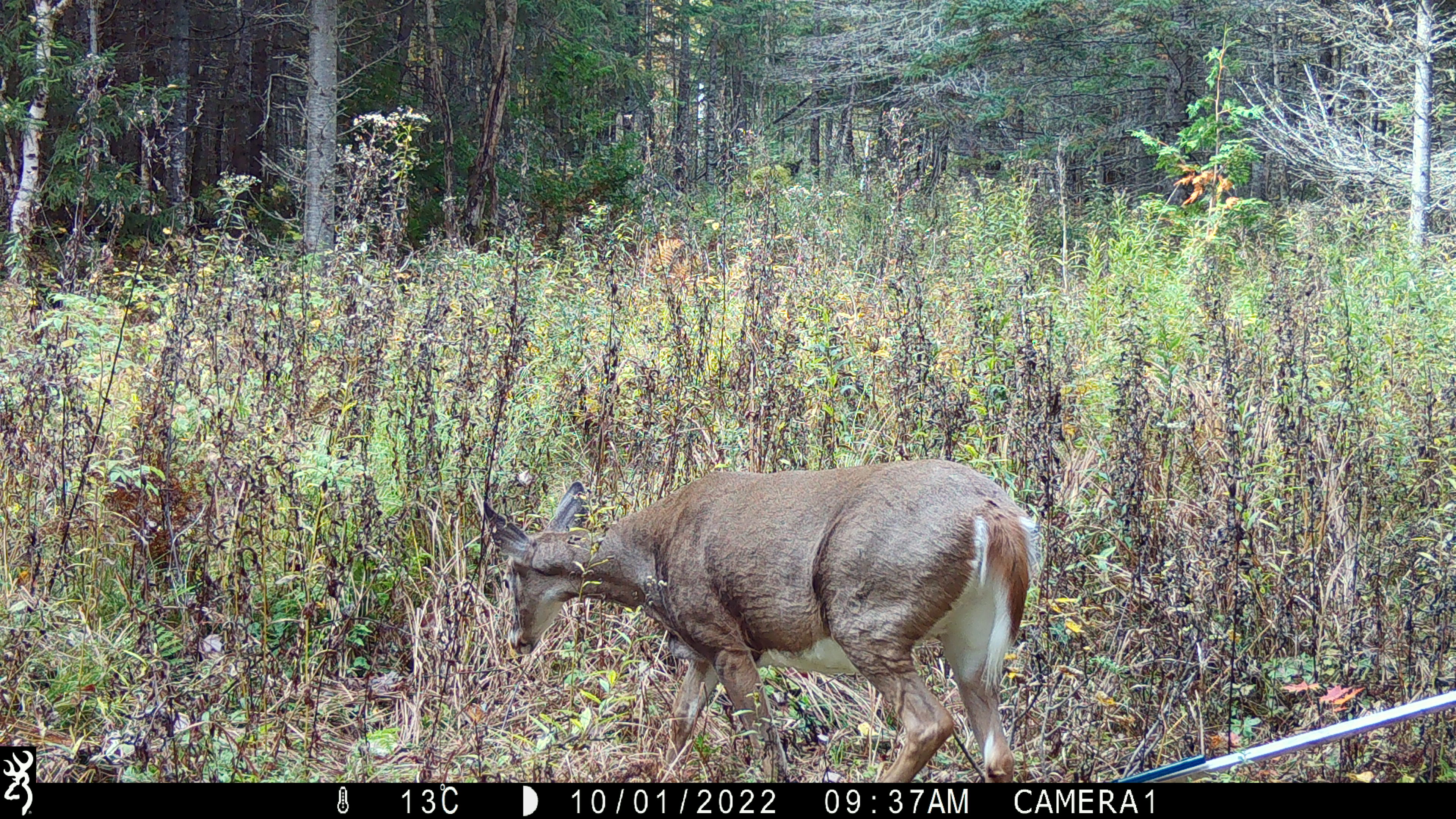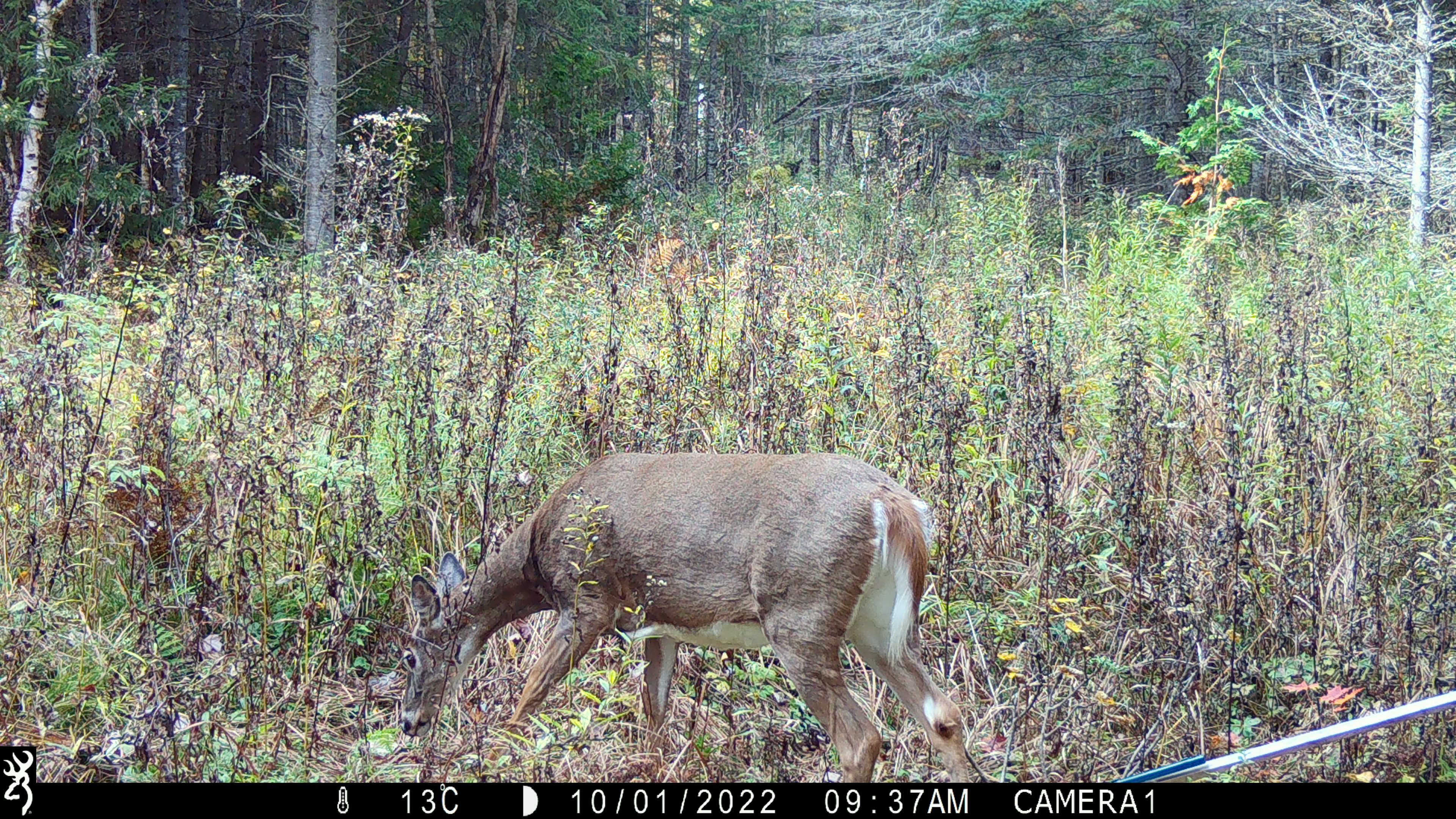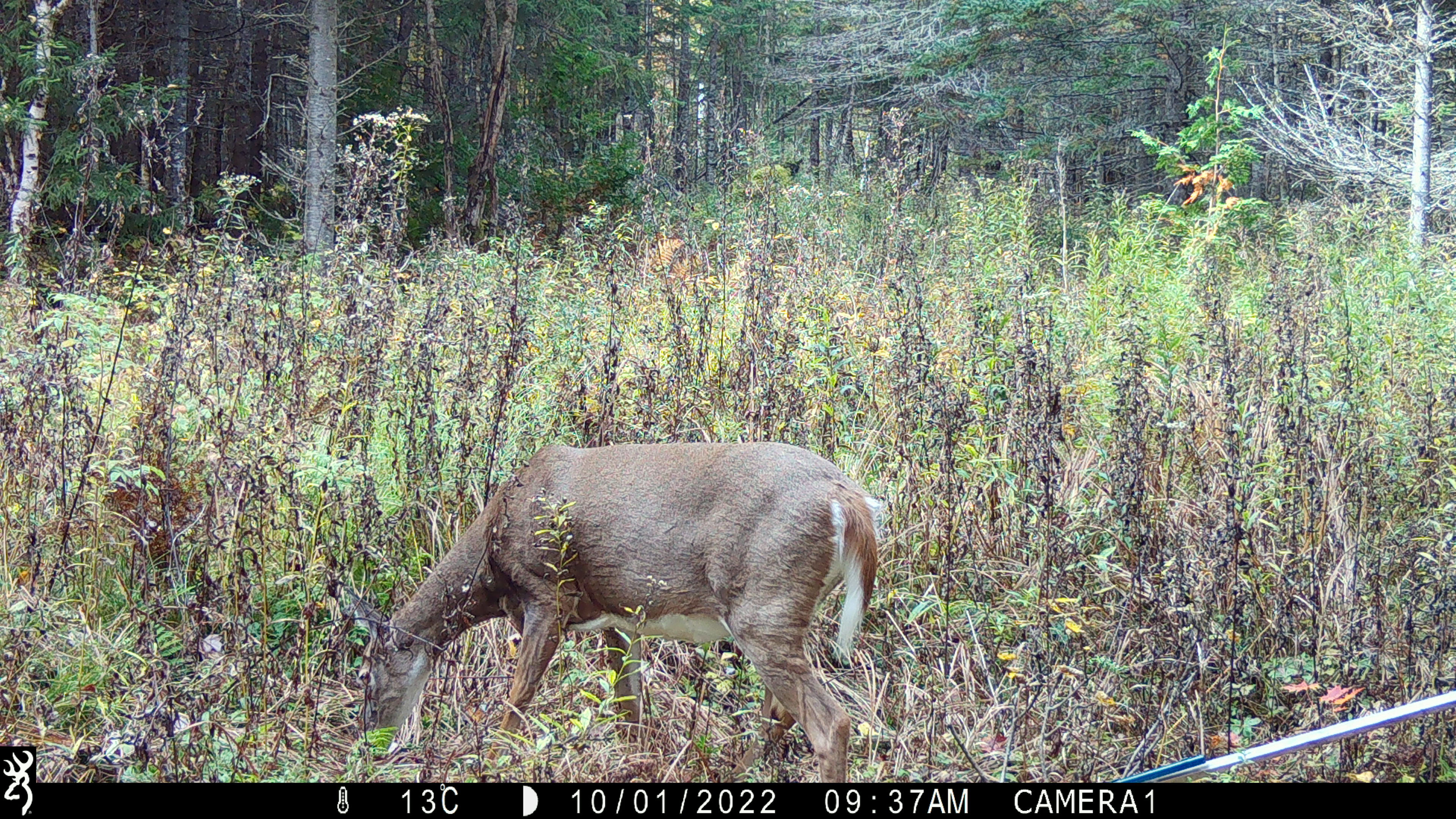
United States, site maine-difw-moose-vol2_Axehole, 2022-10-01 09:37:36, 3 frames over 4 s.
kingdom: Animalia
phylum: Chordata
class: Mammalia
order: Artiodactyla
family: Cervidae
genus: Odocoileus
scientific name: Odocoileus virginianus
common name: white-tailed deer